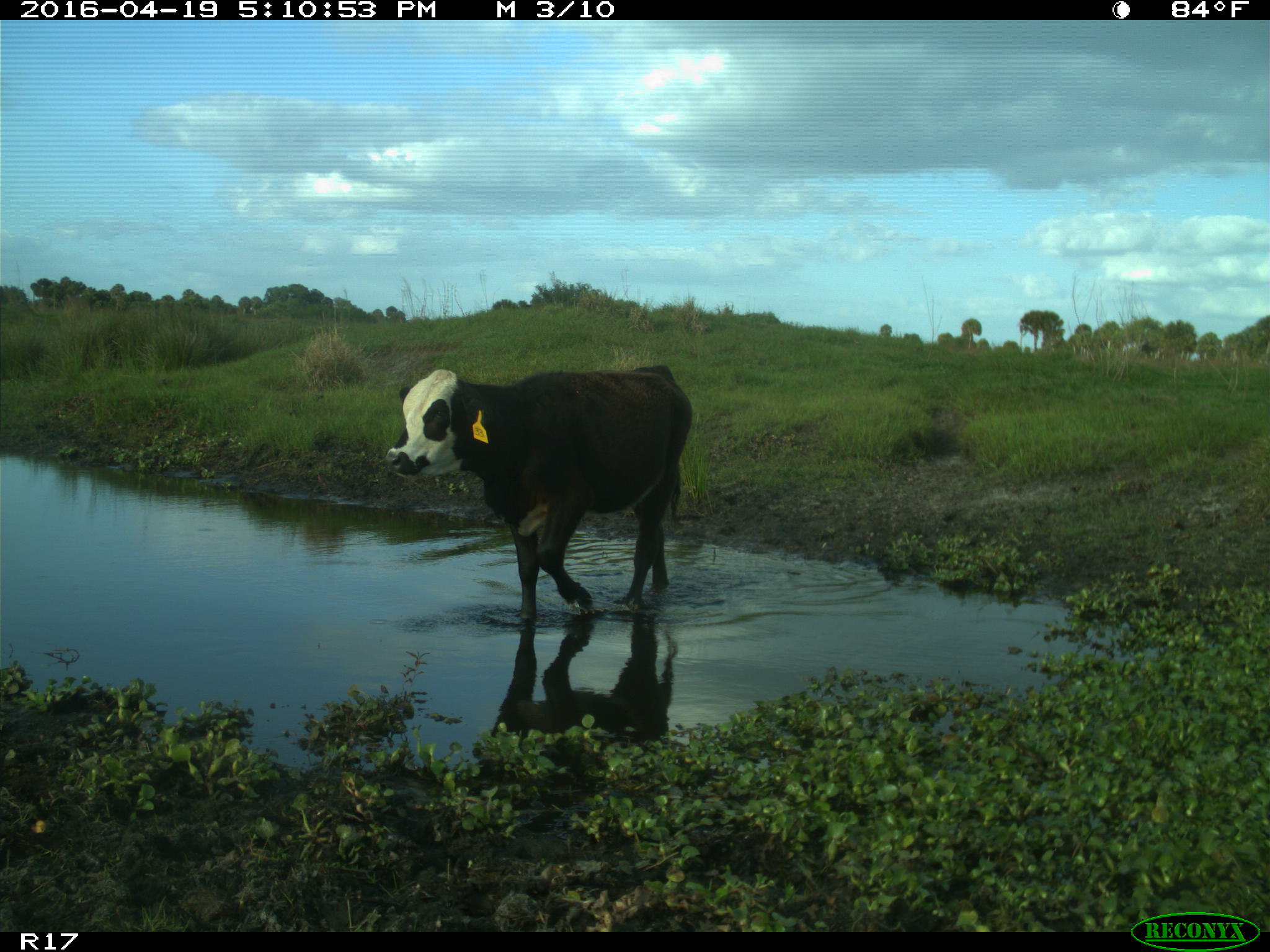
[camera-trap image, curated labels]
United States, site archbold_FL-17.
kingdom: Animalia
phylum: Chordata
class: Mammalia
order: Artiodactyla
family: Bovidae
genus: Bos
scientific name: Bos taurus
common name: domestic cow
Bos taurus (domestic cow).